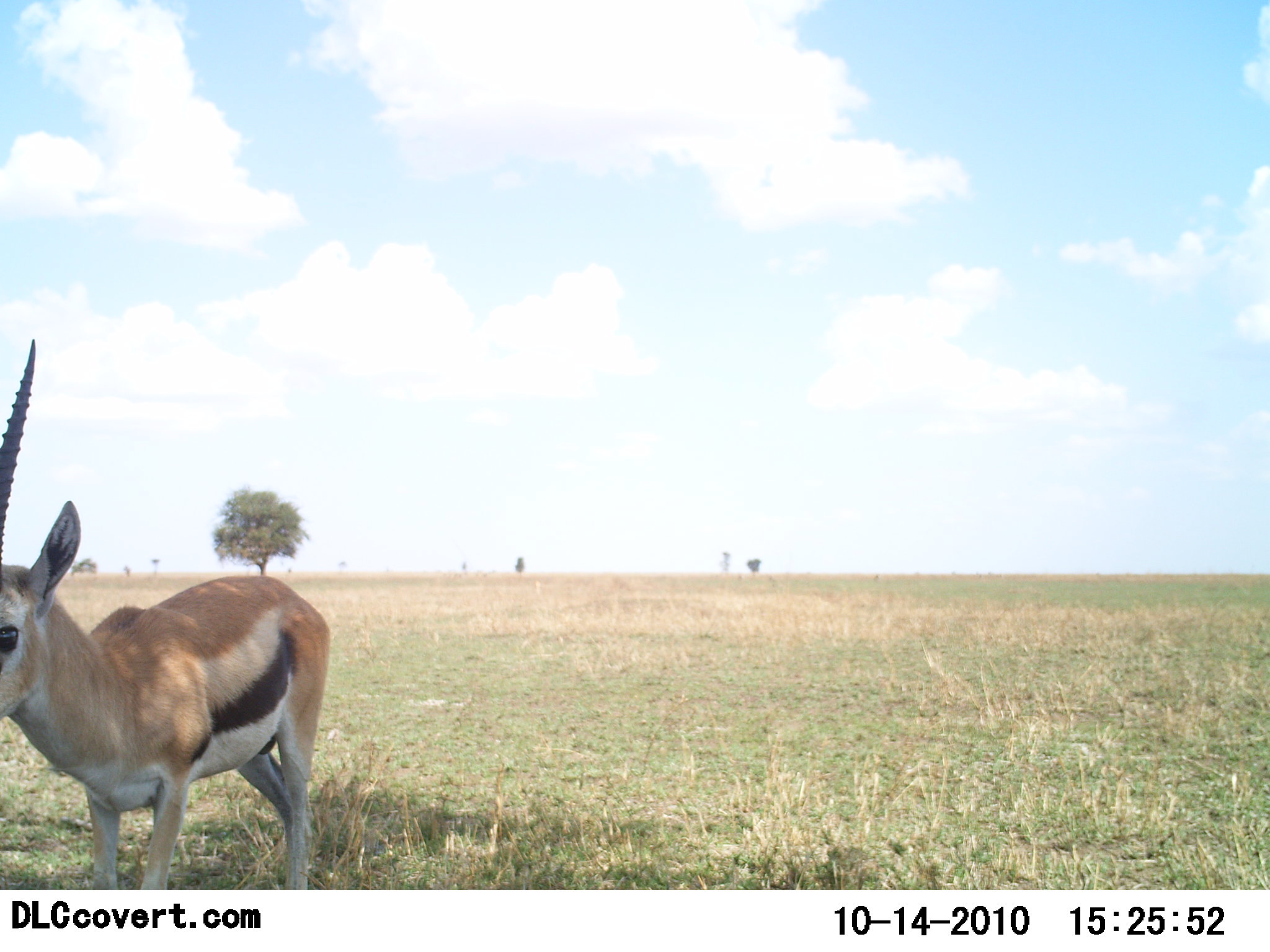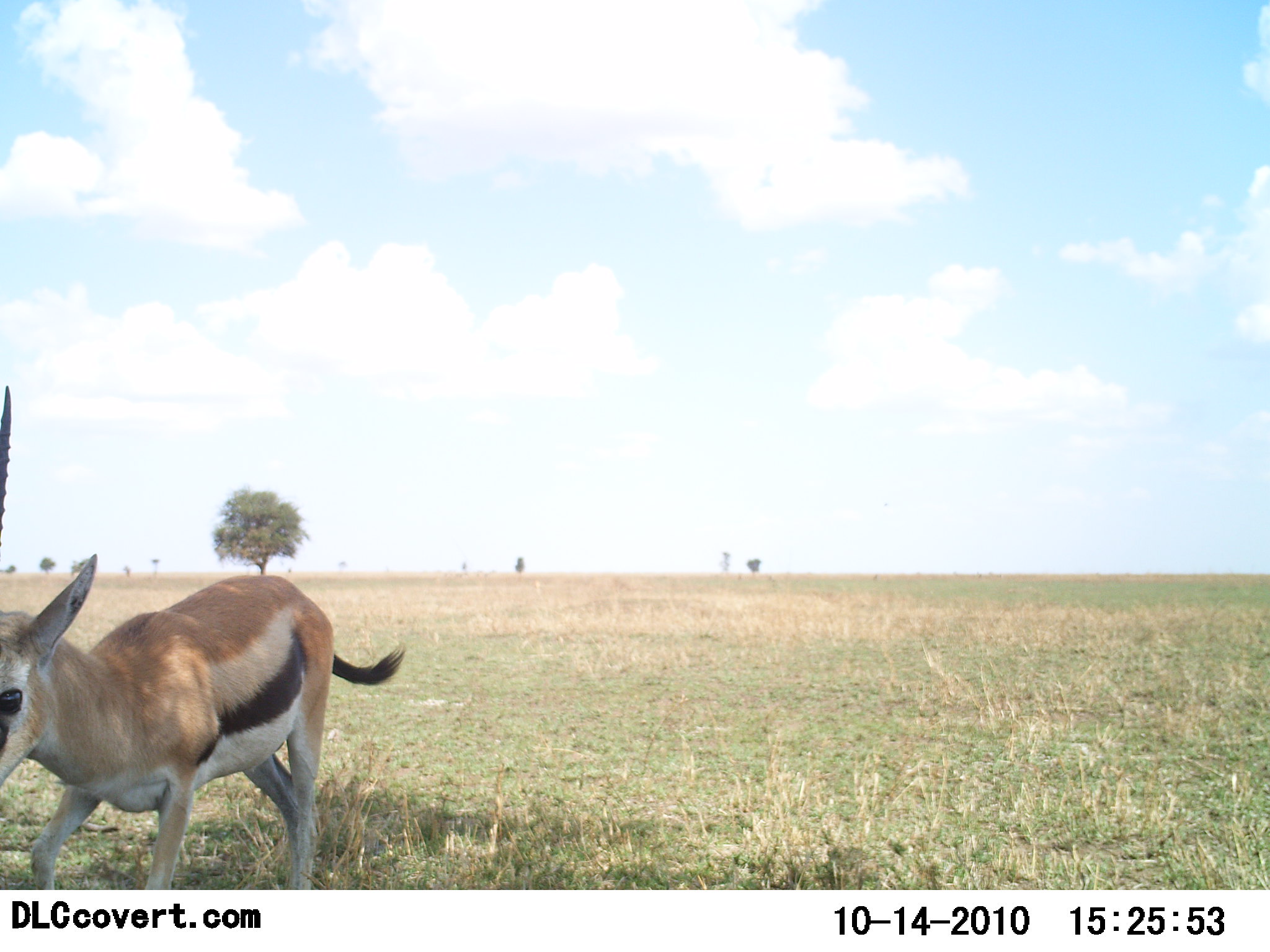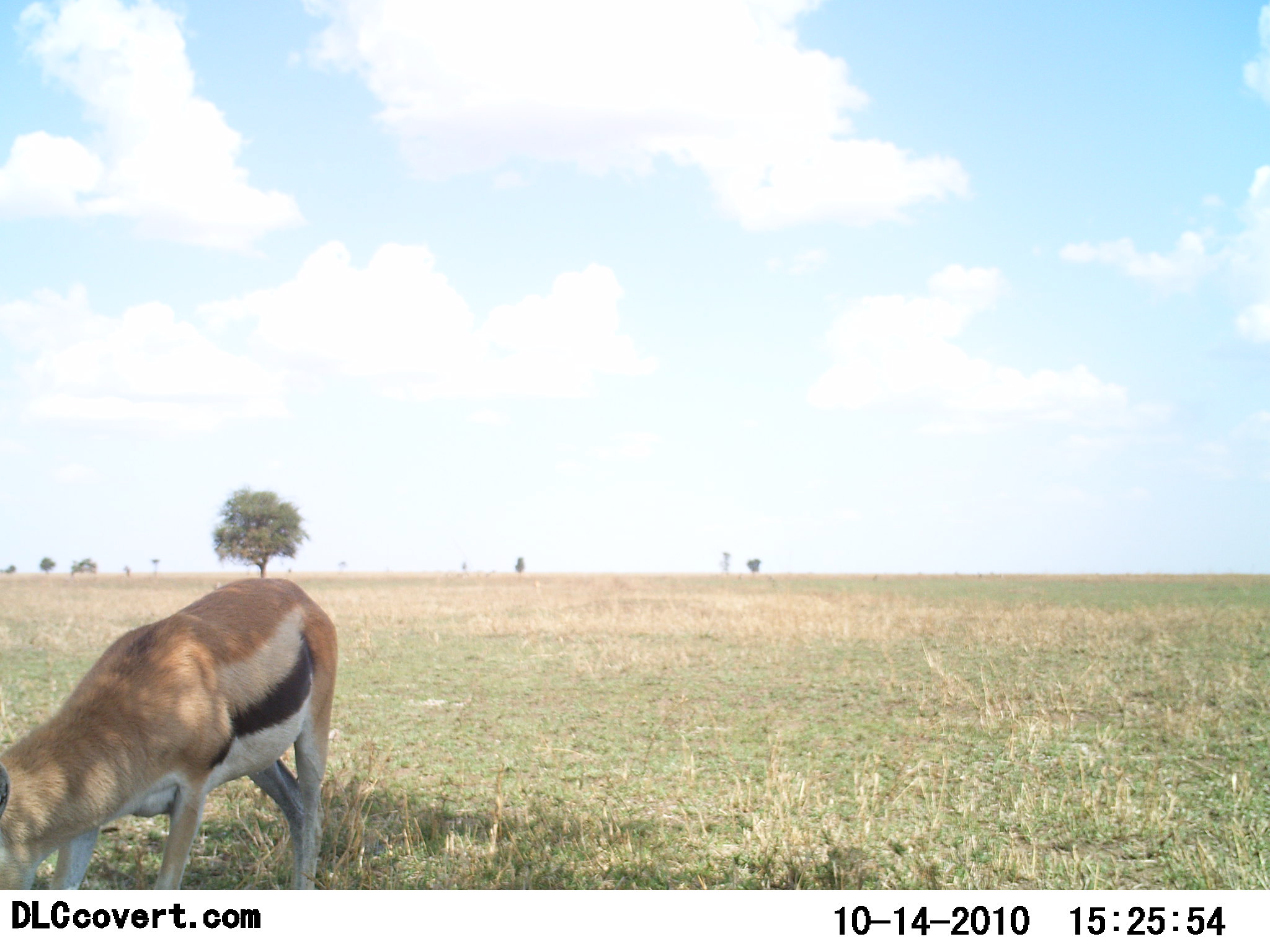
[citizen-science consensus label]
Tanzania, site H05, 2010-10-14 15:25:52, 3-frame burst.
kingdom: Animalia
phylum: Chordata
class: Mammalia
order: Artiodactyla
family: Bovidae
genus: Eudorcas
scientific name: Eudorcas thomsonii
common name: thomson's gazelle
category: gazellethomsons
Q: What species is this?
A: Gazellethomsons (thomson's gazelle) (Eudorcas thomsonii).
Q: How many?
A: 1.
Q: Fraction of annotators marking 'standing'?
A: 36%.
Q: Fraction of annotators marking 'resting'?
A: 9%.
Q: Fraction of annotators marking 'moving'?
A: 45%.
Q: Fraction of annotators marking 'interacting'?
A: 9%.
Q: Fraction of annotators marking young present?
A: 9%.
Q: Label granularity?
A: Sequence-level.